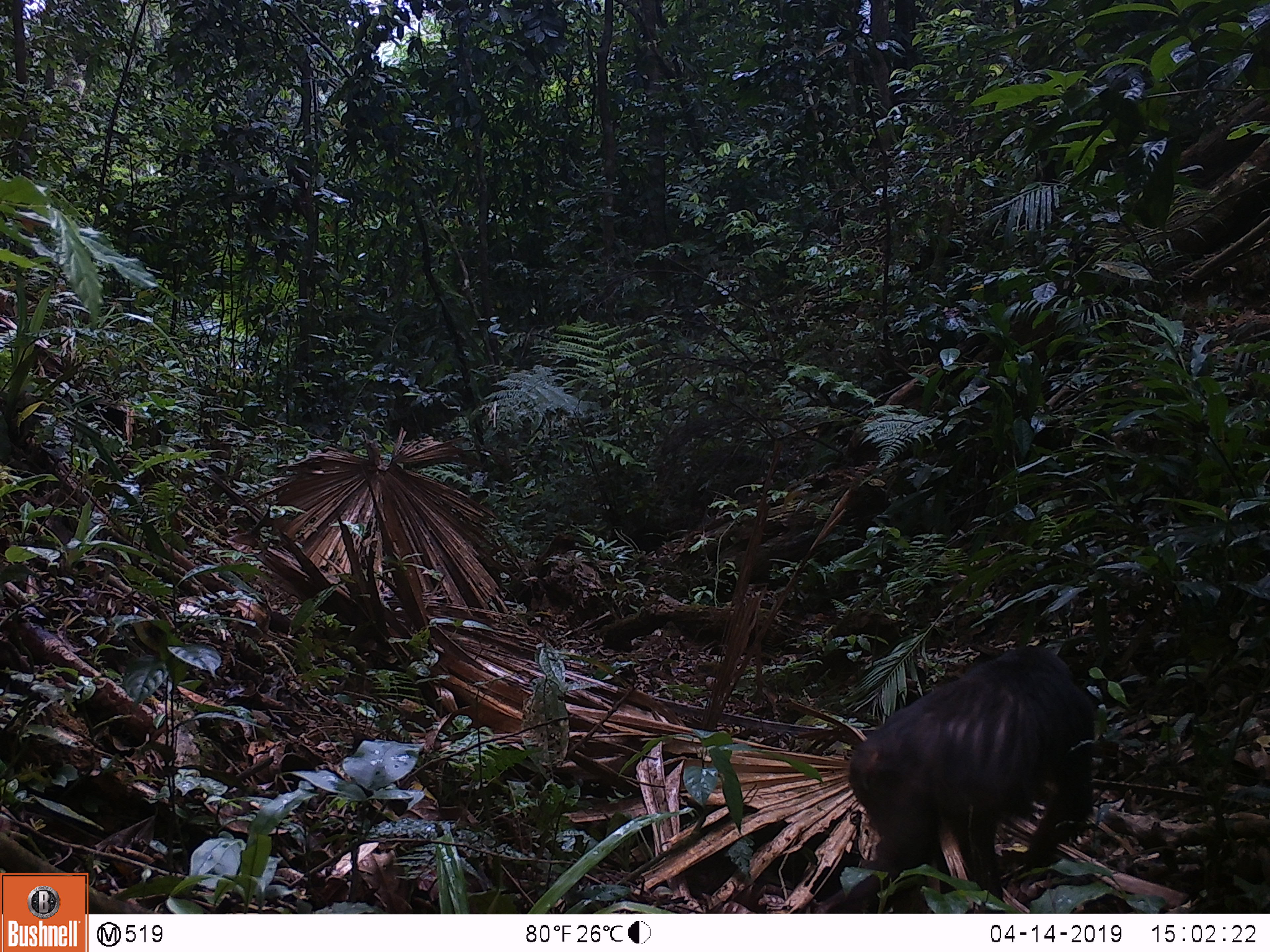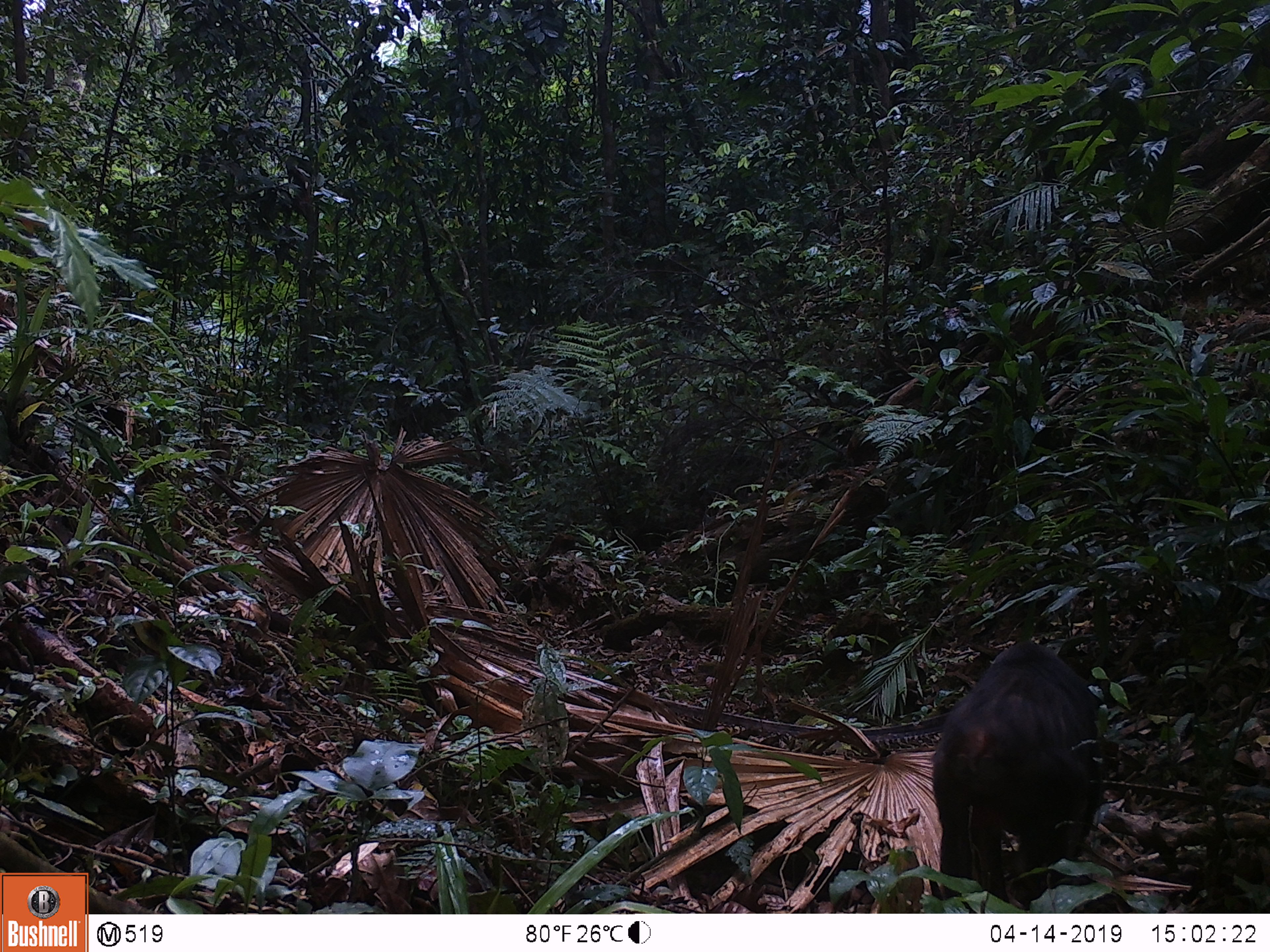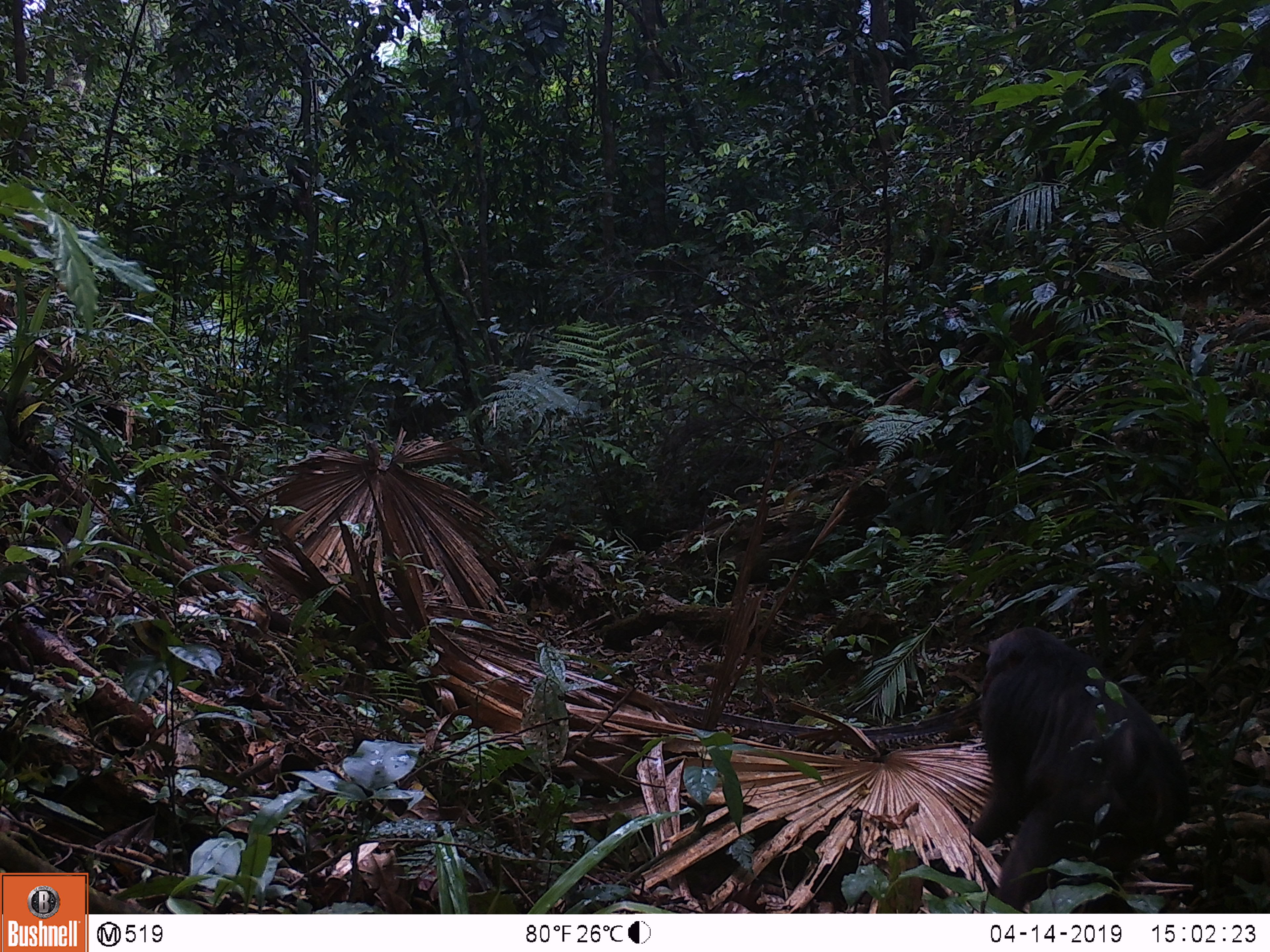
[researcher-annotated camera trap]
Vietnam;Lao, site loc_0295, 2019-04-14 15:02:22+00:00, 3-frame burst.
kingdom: Animalia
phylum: Chordata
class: Mammalia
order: Primates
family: Cercopithecidae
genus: Macaca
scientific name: Macaca arctoides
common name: stump-tailed macaque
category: stump tailed macaque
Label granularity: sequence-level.